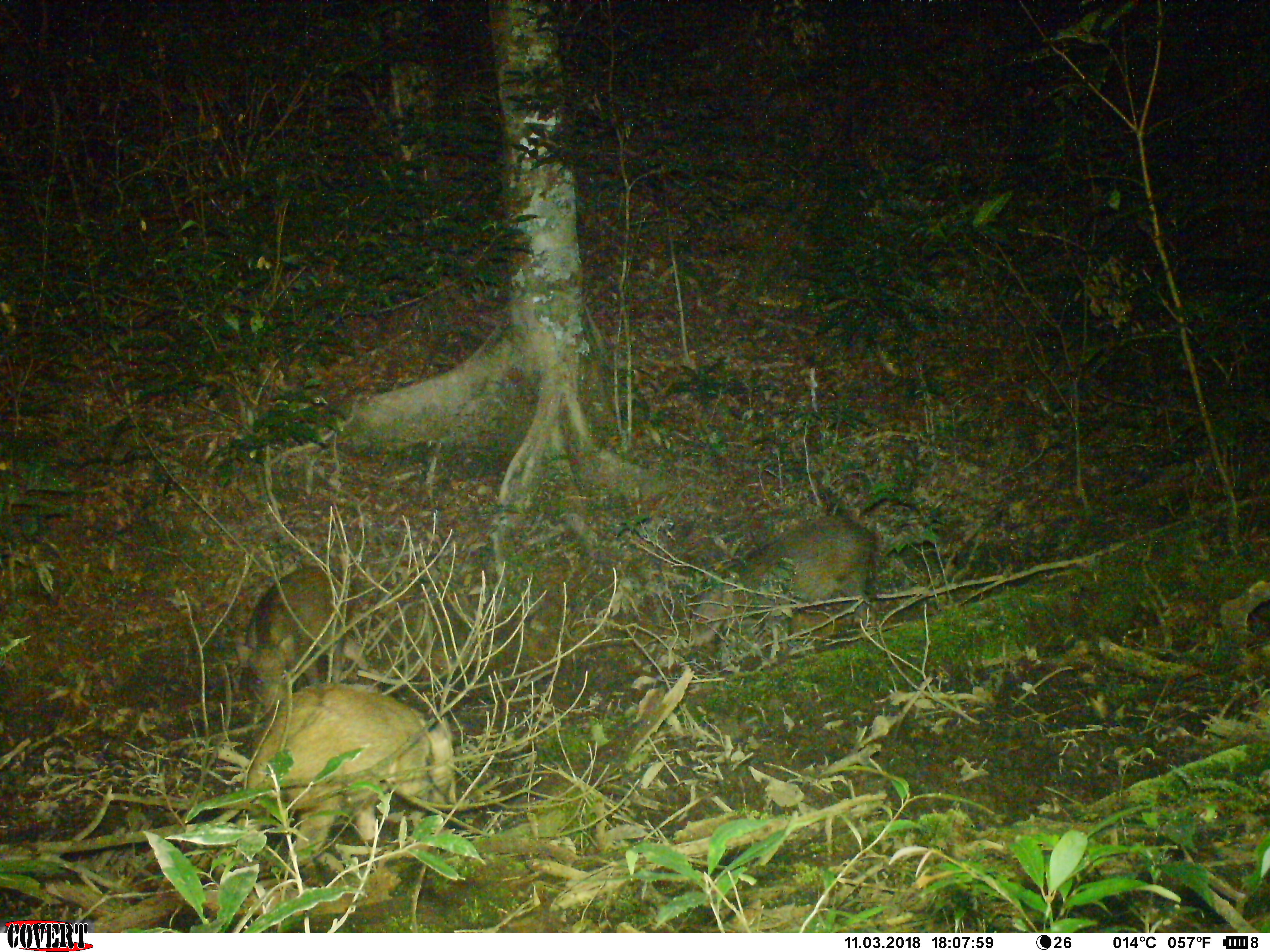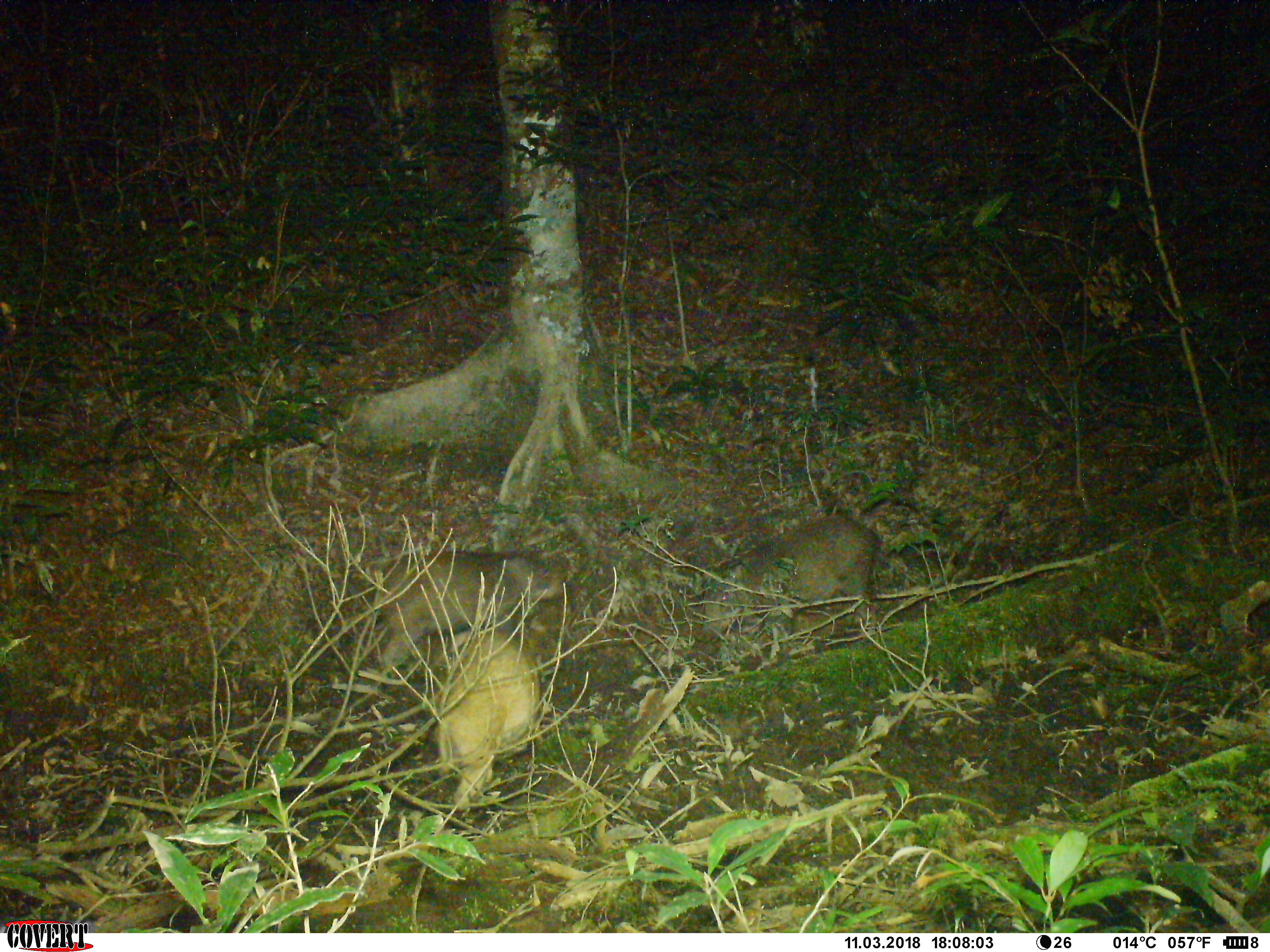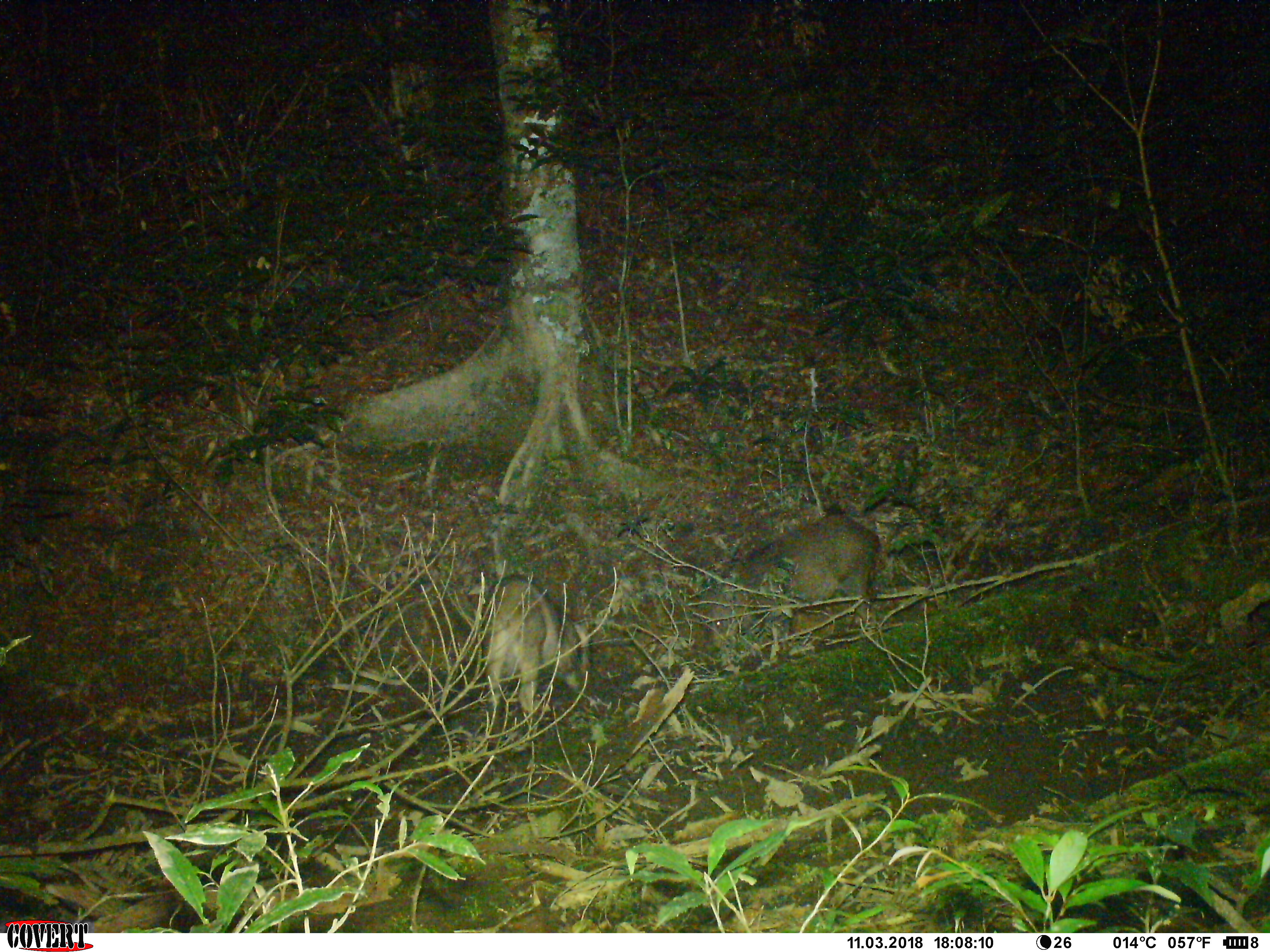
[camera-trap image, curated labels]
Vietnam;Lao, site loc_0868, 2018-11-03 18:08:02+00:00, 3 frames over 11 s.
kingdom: Animalia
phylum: Chordata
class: Mammalia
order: Artiodactyla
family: Suidae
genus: Sus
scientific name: Sus scrofa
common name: eurasian wild pig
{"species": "eurasian wild pig (Sus scrofa)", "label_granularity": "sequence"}